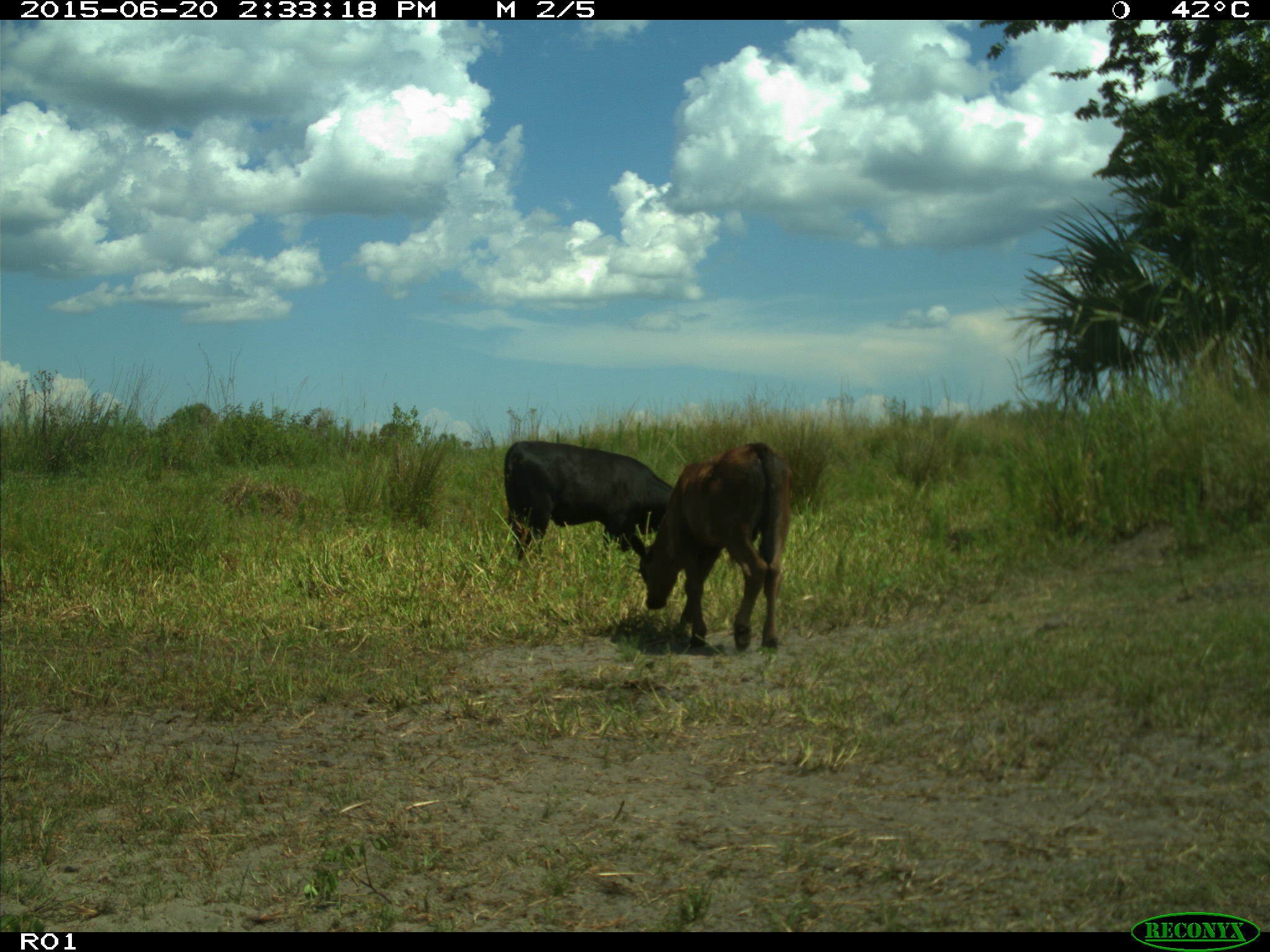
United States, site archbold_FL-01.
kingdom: Animalia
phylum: Chordata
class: Mammalia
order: Artiodactyla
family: Bovidae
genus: Bos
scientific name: Bos taurus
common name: domestic cow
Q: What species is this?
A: Bos taurus (domestic cow).